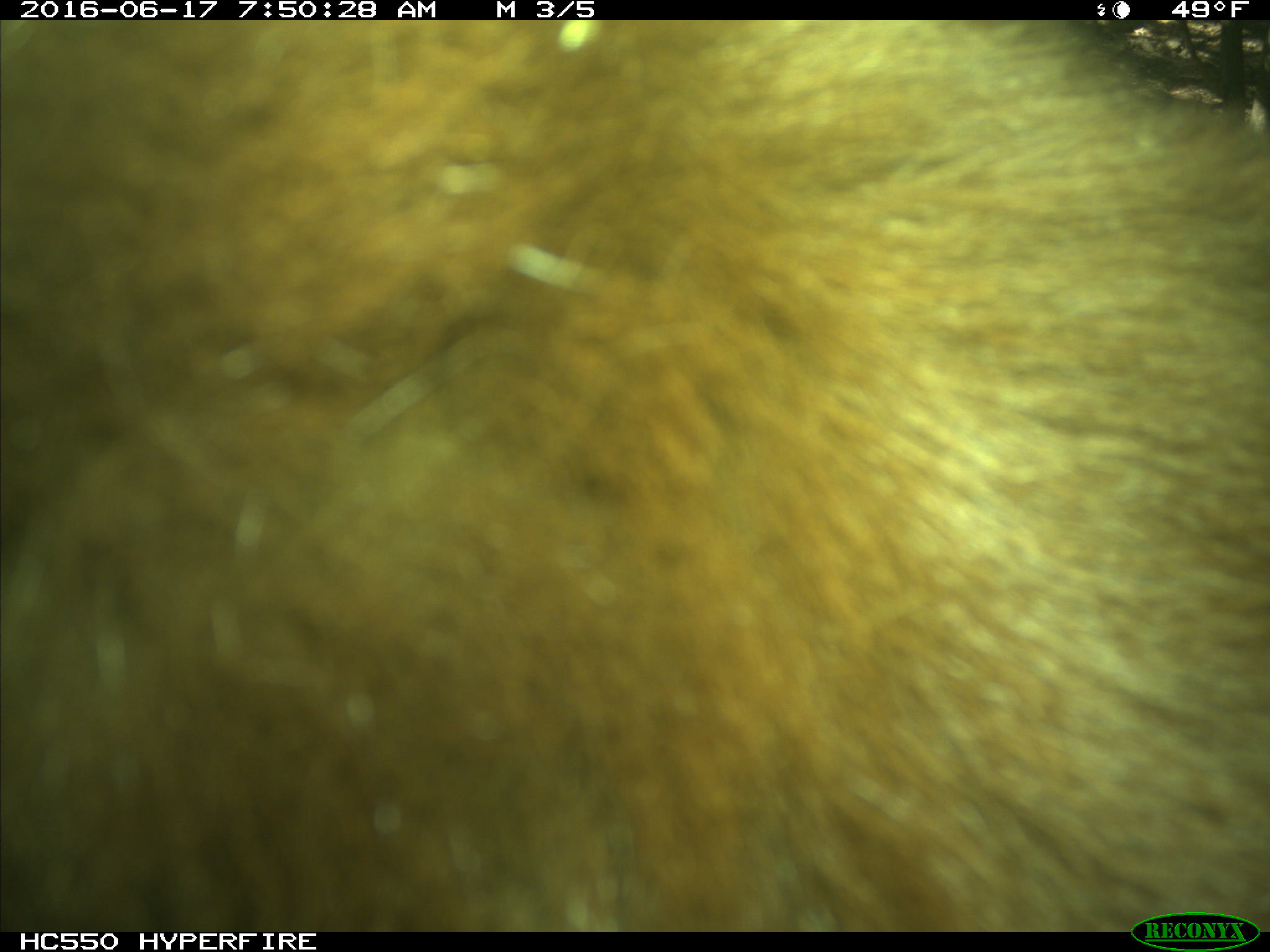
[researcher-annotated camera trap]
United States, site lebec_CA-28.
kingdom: Animalia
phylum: Chordata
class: Mammalia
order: Carnivora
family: Ursidae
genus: Ursus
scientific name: Ursus americanus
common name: american black bear